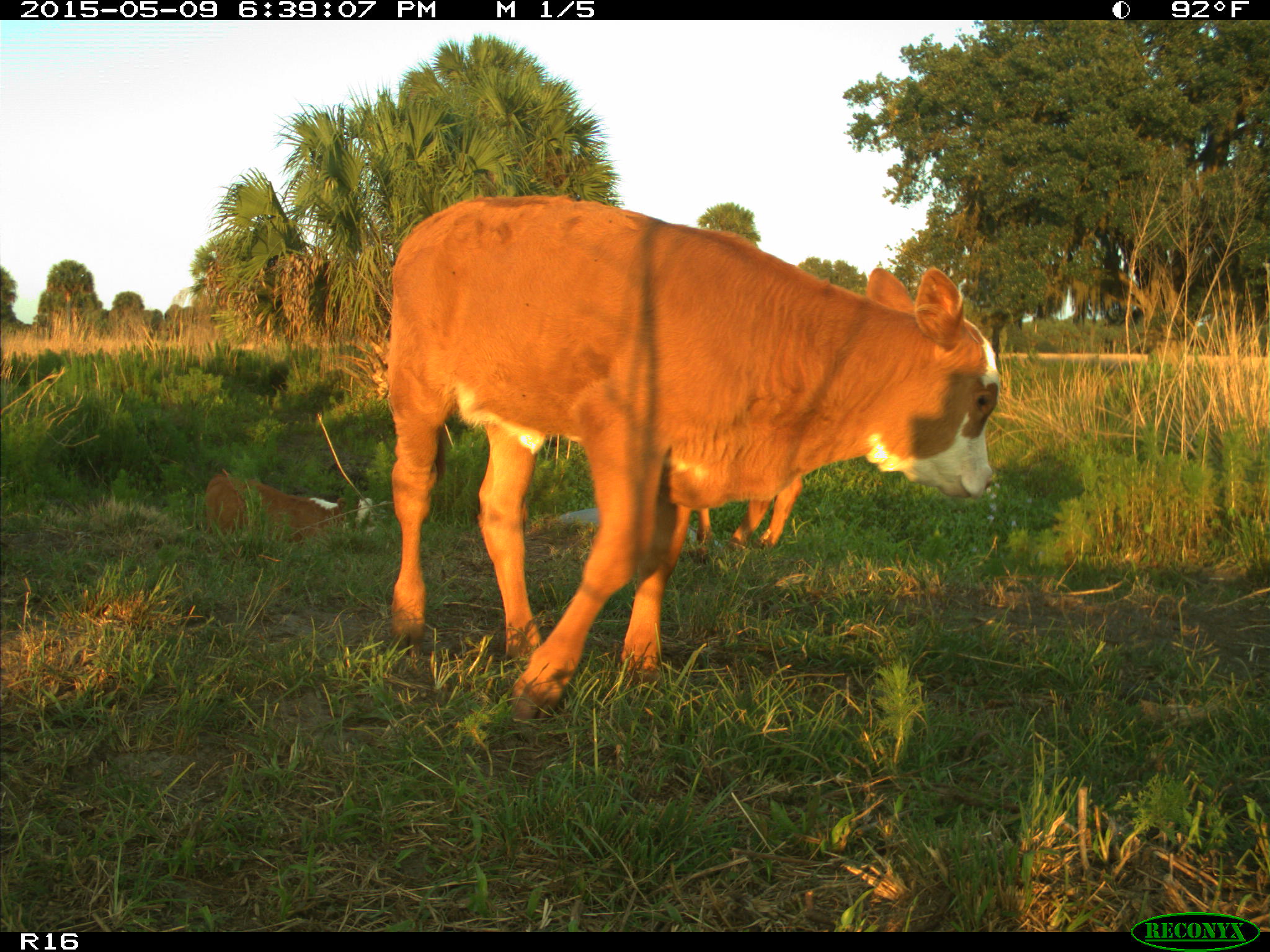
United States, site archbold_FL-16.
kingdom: Animalia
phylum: Chordata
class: Mammalia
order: Artiodactyla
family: Bovidae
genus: Bos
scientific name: Bos taurus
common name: domestic cow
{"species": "Bos taurus (domestic cow)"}